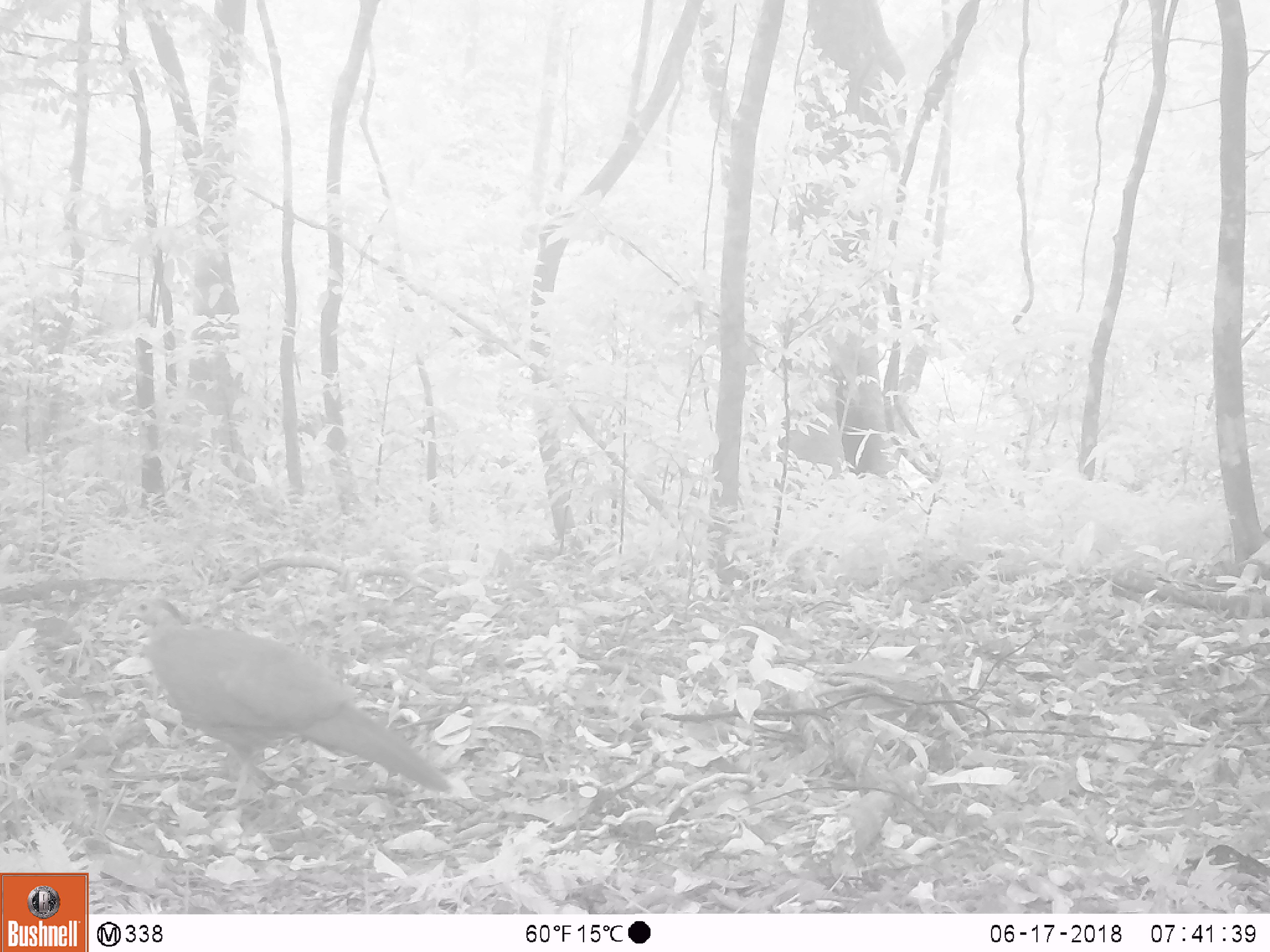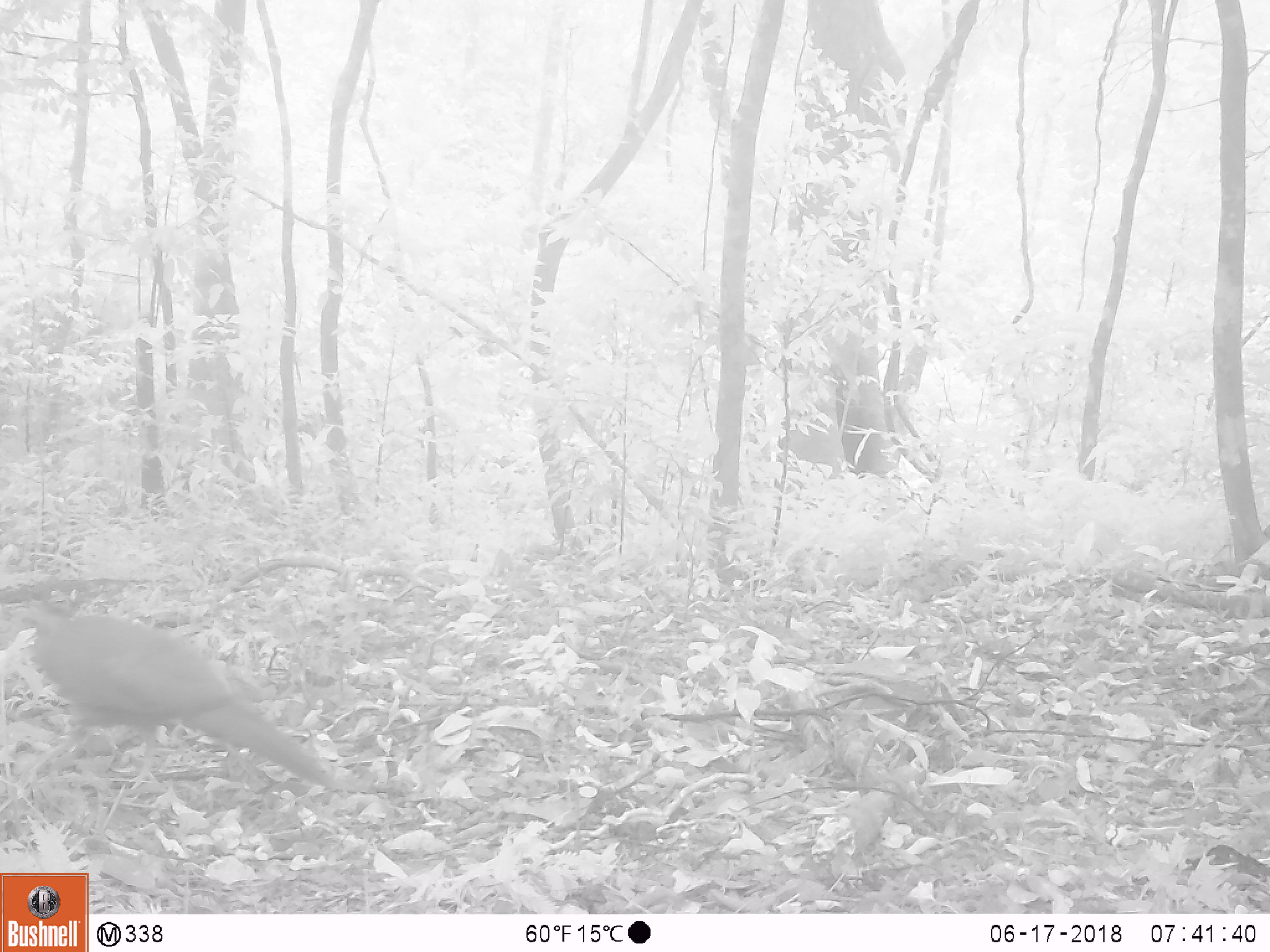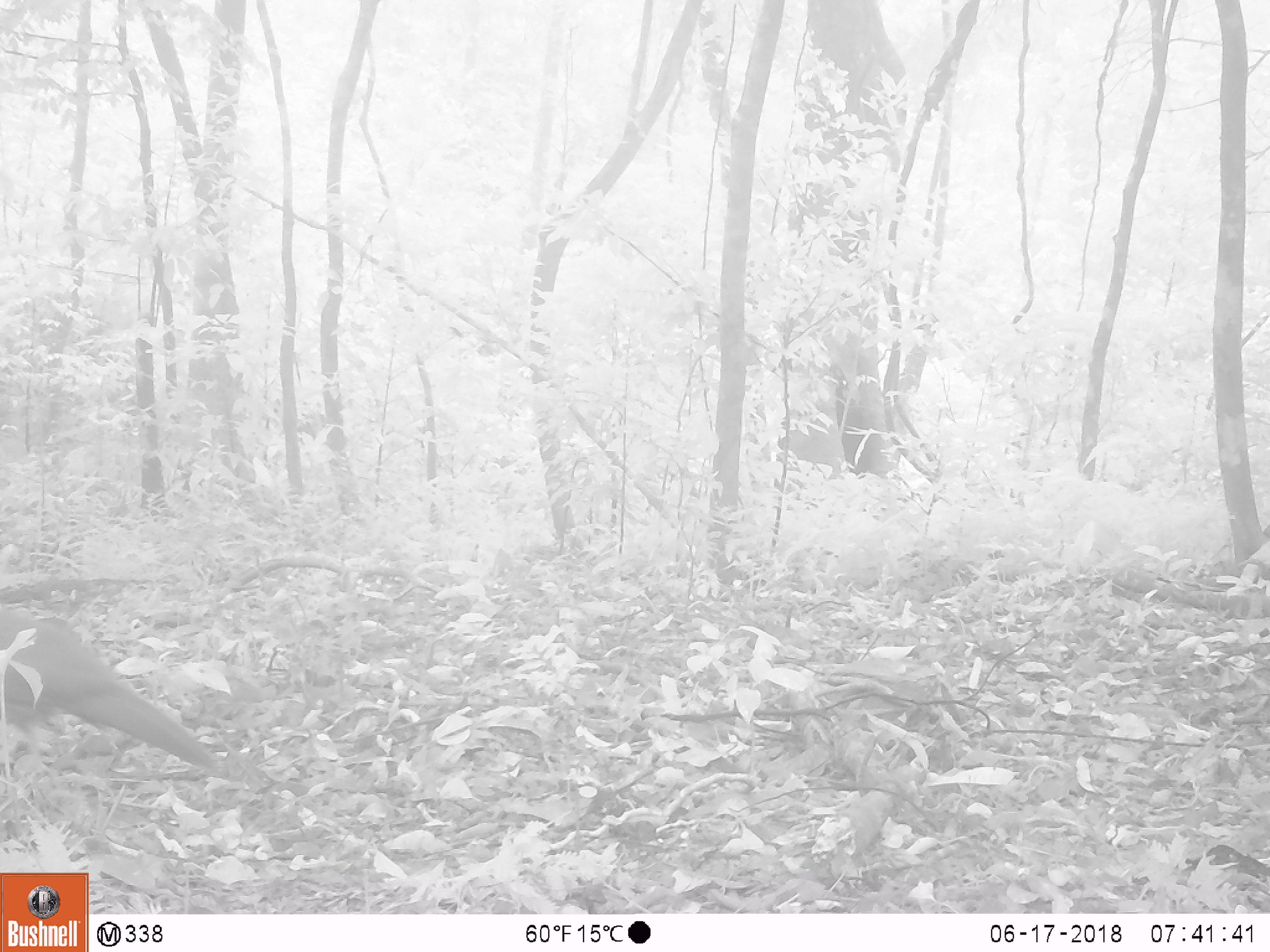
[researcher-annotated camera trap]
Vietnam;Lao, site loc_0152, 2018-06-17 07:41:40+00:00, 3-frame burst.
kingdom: Animalia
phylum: Chordata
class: Aves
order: Galliformes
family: Phasianidae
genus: Lophura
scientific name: Lophura nycthemera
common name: silver pheasant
Silver pheasant (Lophura nycthemera). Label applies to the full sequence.